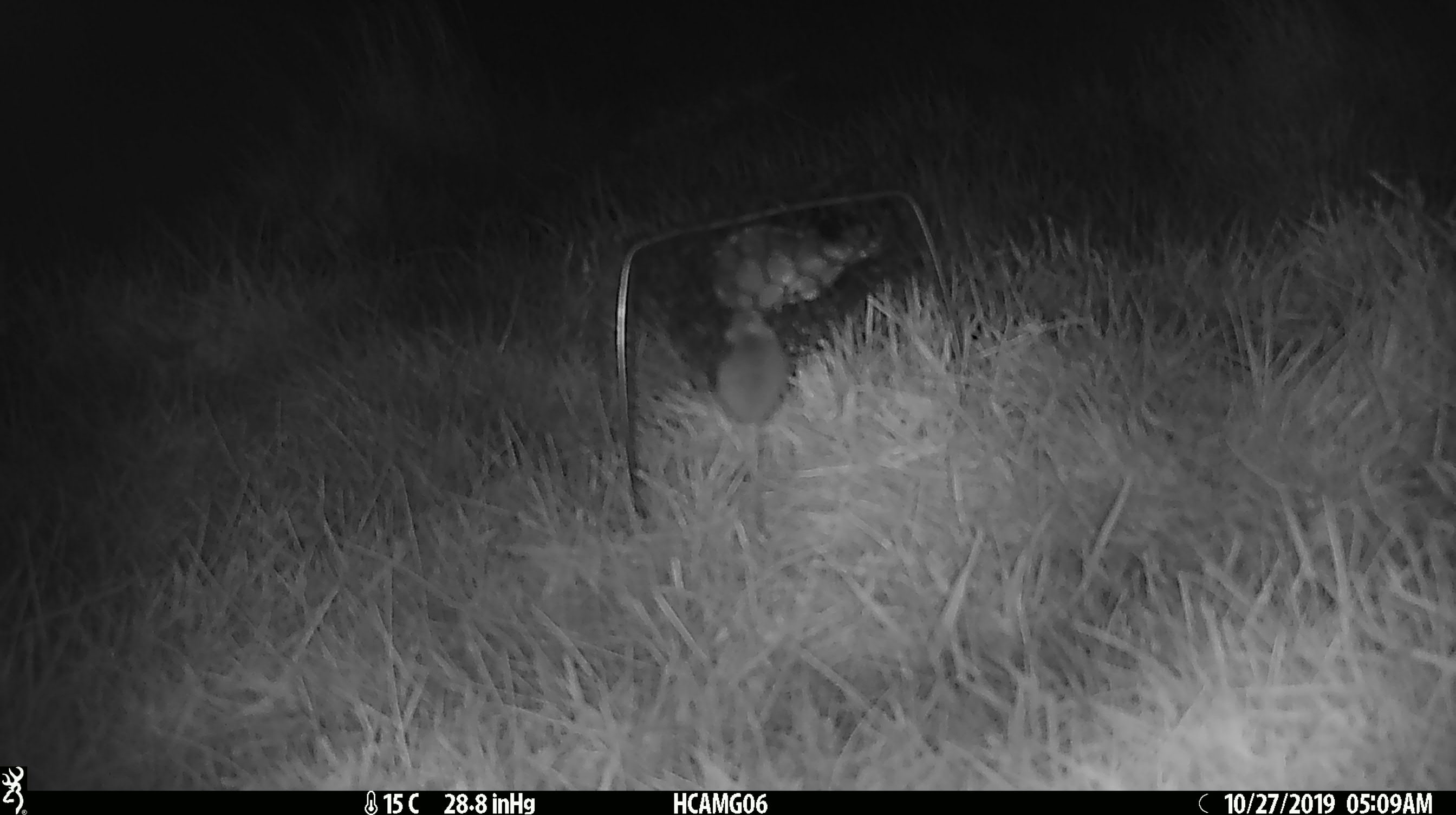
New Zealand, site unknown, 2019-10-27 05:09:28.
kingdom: Animalia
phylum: Chordata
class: Mammalia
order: Rodentia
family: Muridae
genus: Mus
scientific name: Mus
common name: mouse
Mouse (Mus).